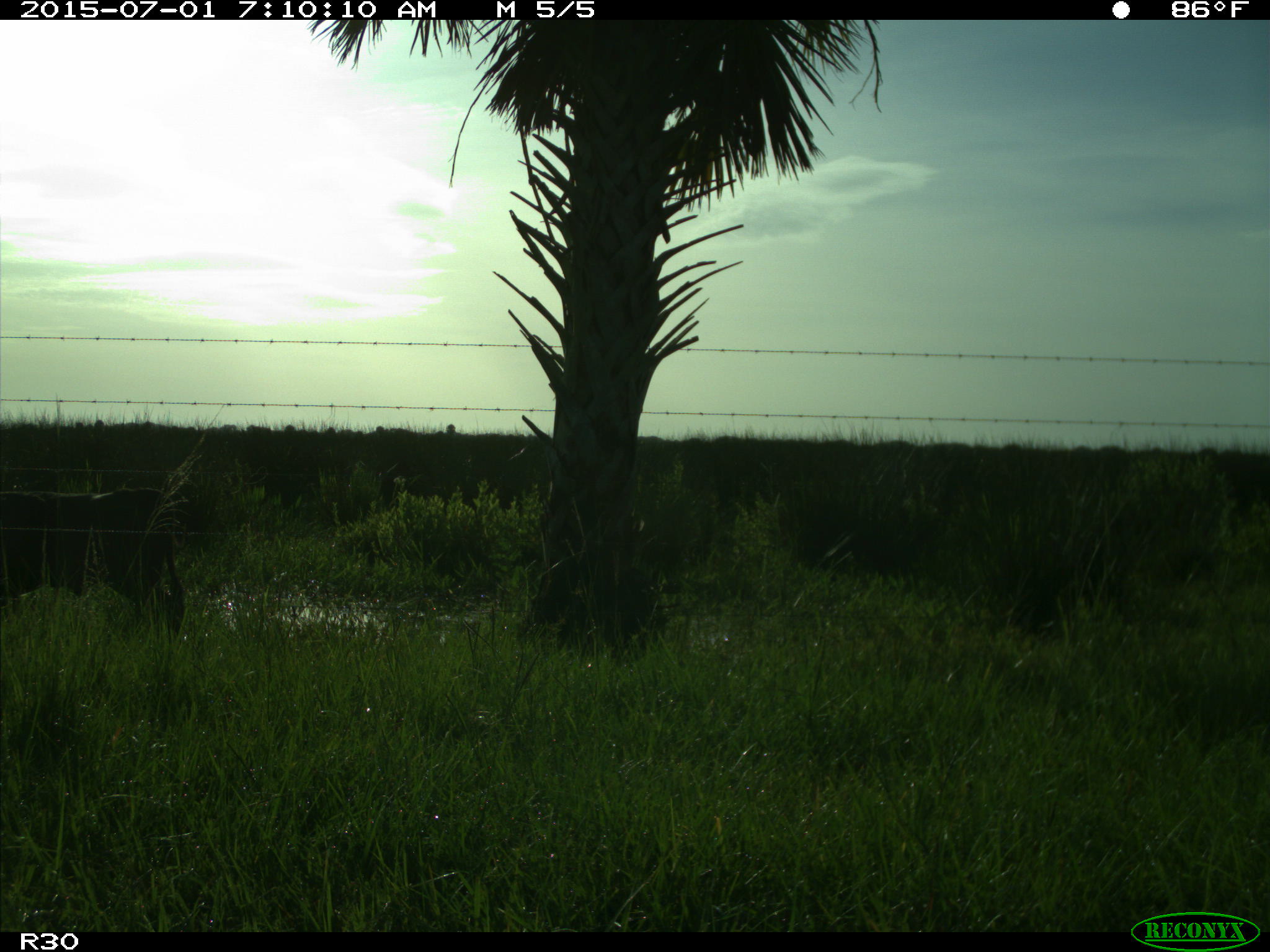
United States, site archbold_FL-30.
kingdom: Animalia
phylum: Chordata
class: Mammalia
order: Artiodactyla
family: Bovidae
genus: Bos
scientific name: Bos taurus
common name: domestic cow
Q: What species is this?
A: Bos taurus (domestic cow).